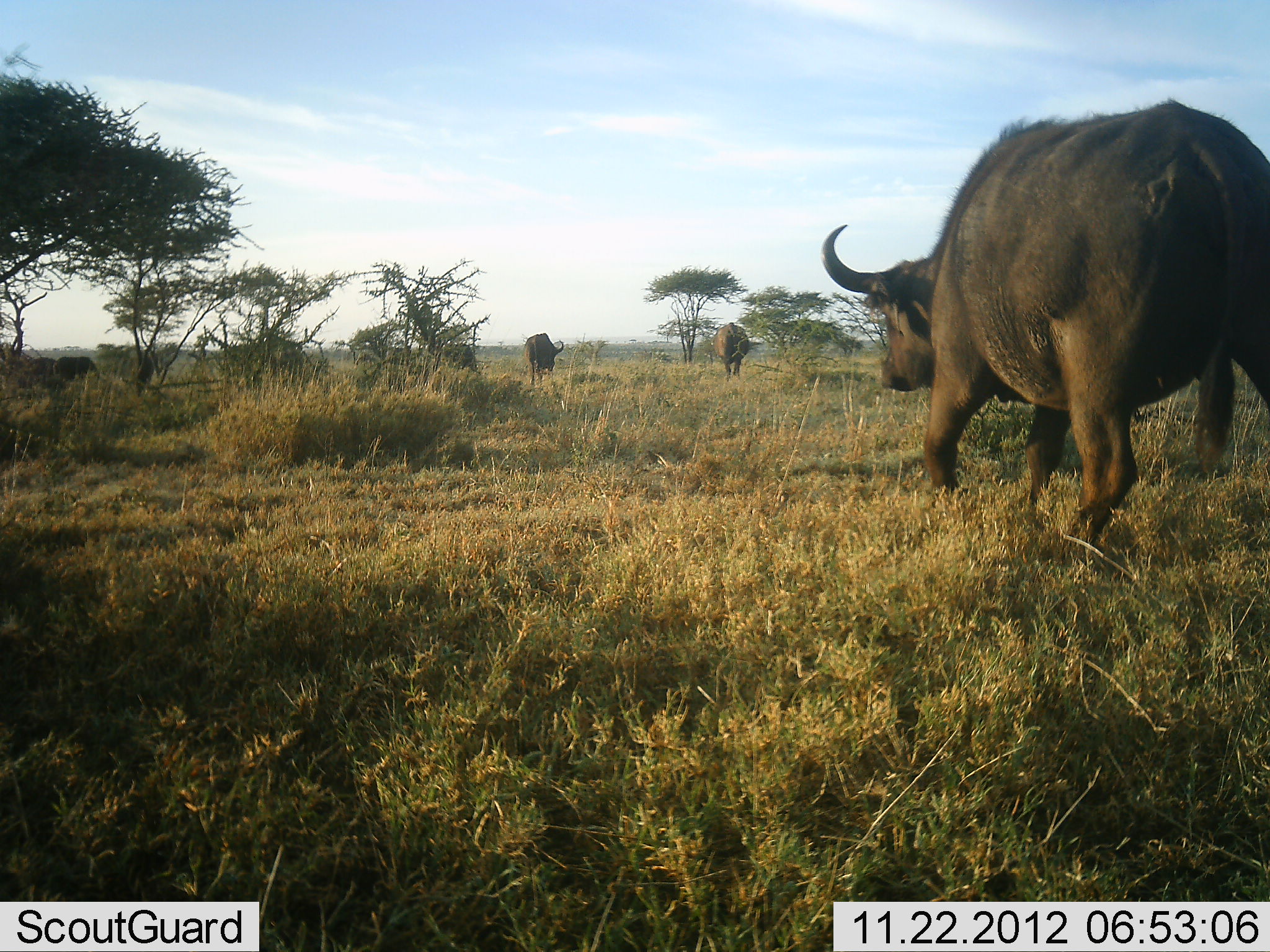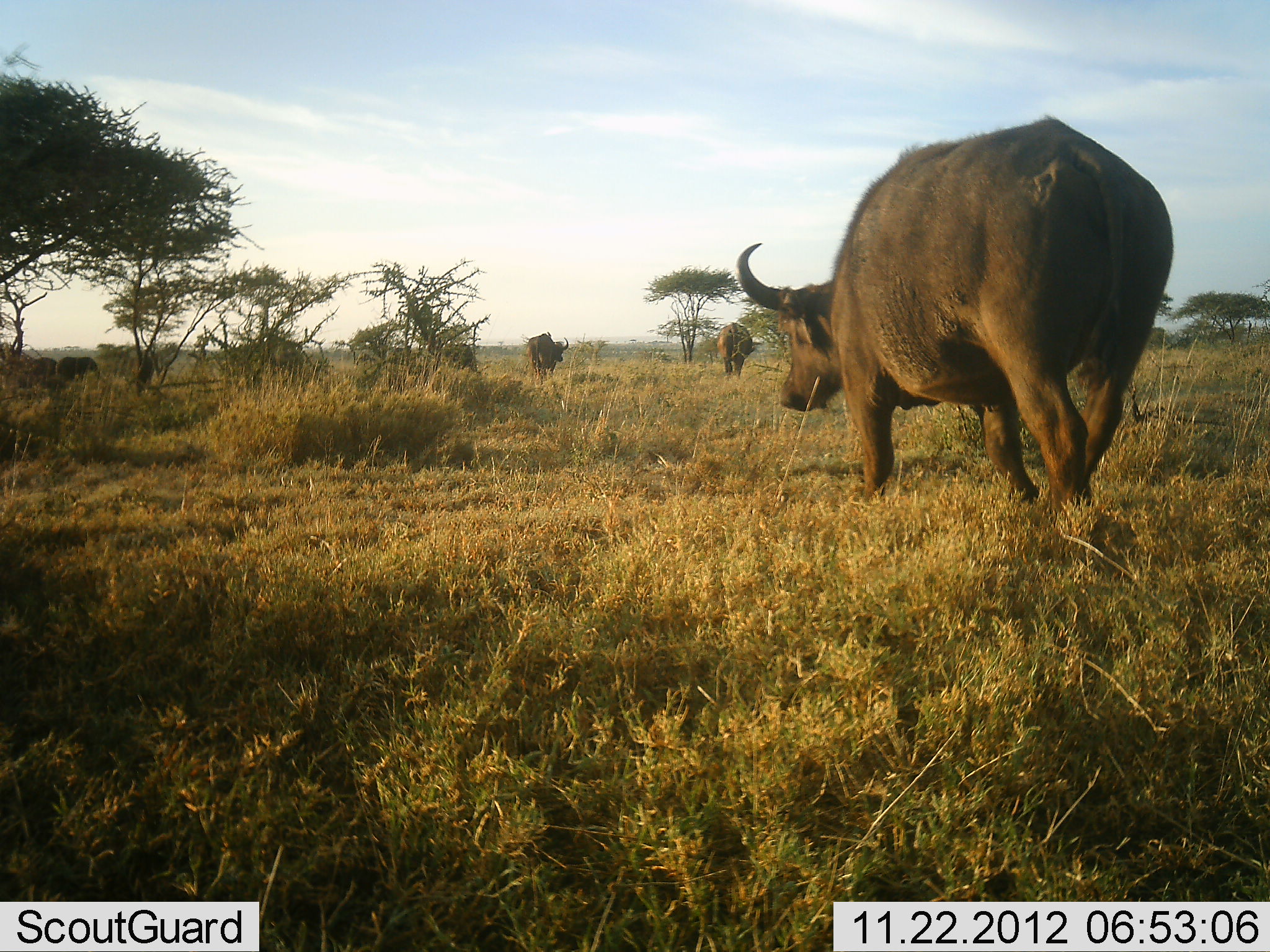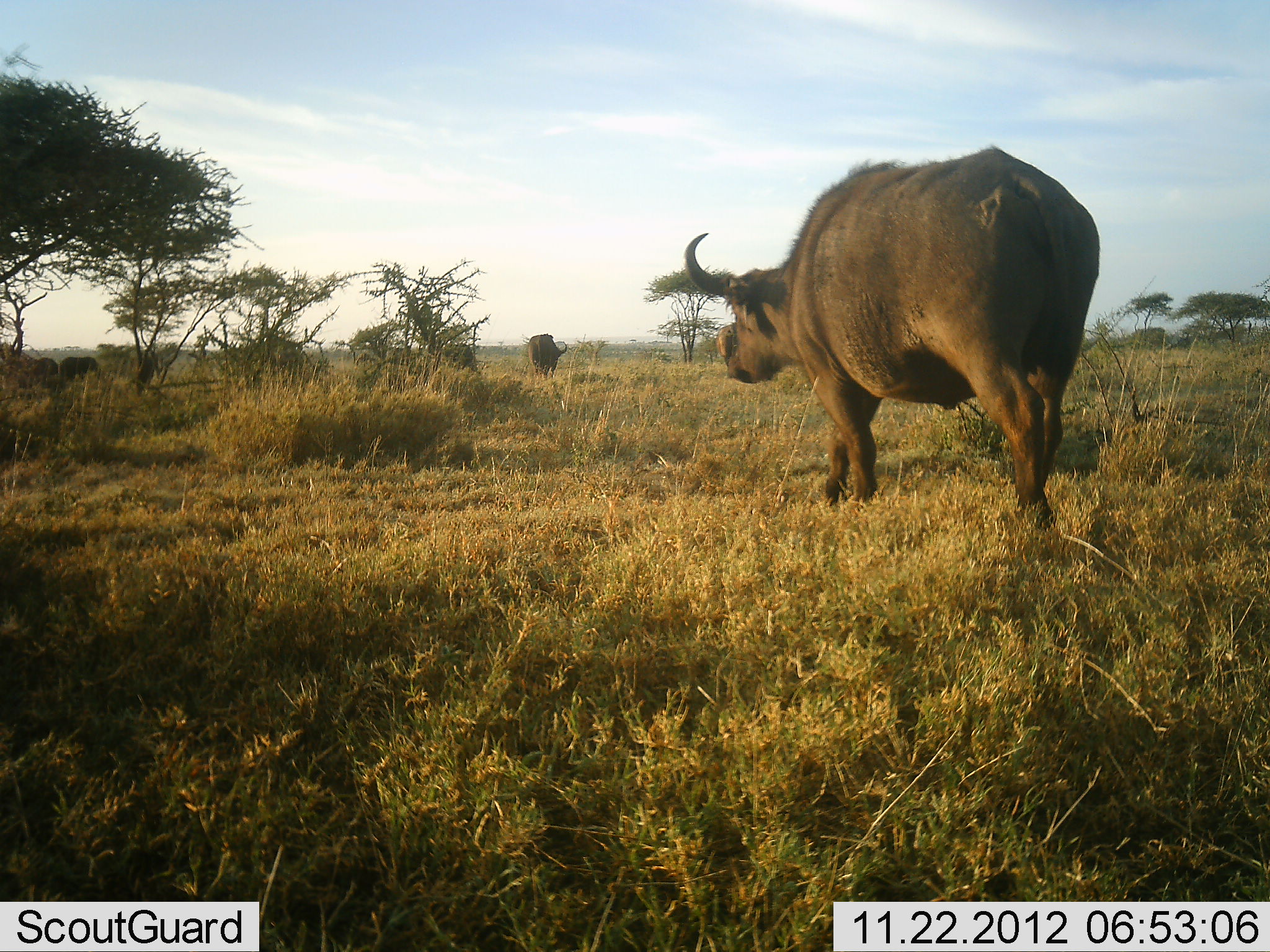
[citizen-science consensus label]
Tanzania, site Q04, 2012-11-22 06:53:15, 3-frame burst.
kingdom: Animalia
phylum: Chordata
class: Mammalia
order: Artiodactyla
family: Bovidae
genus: Syncerus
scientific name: Syncerus caffer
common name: cape buffalo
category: buffalo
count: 5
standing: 50%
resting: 0%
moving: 100%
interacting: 0%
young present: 0%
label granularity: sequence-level